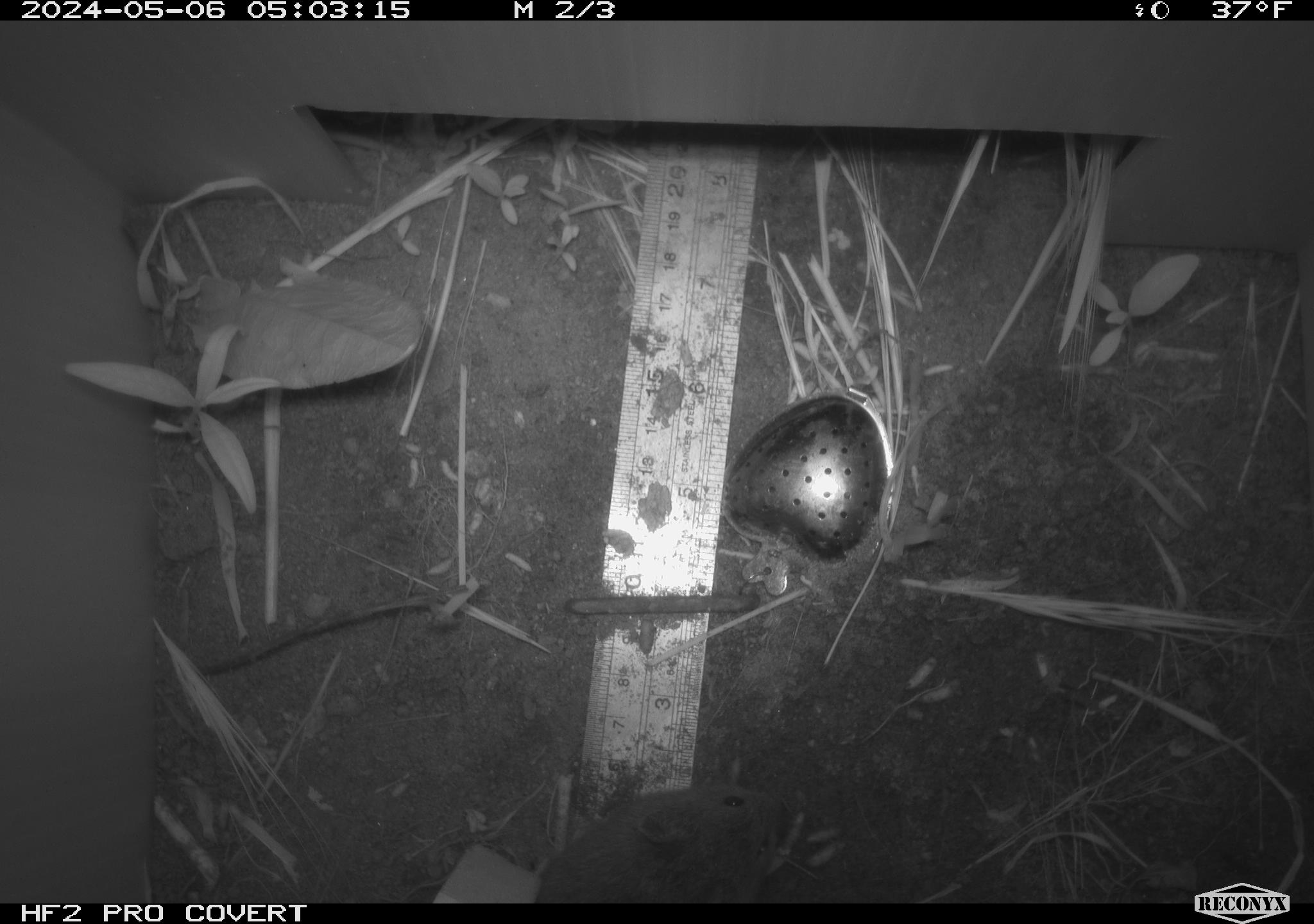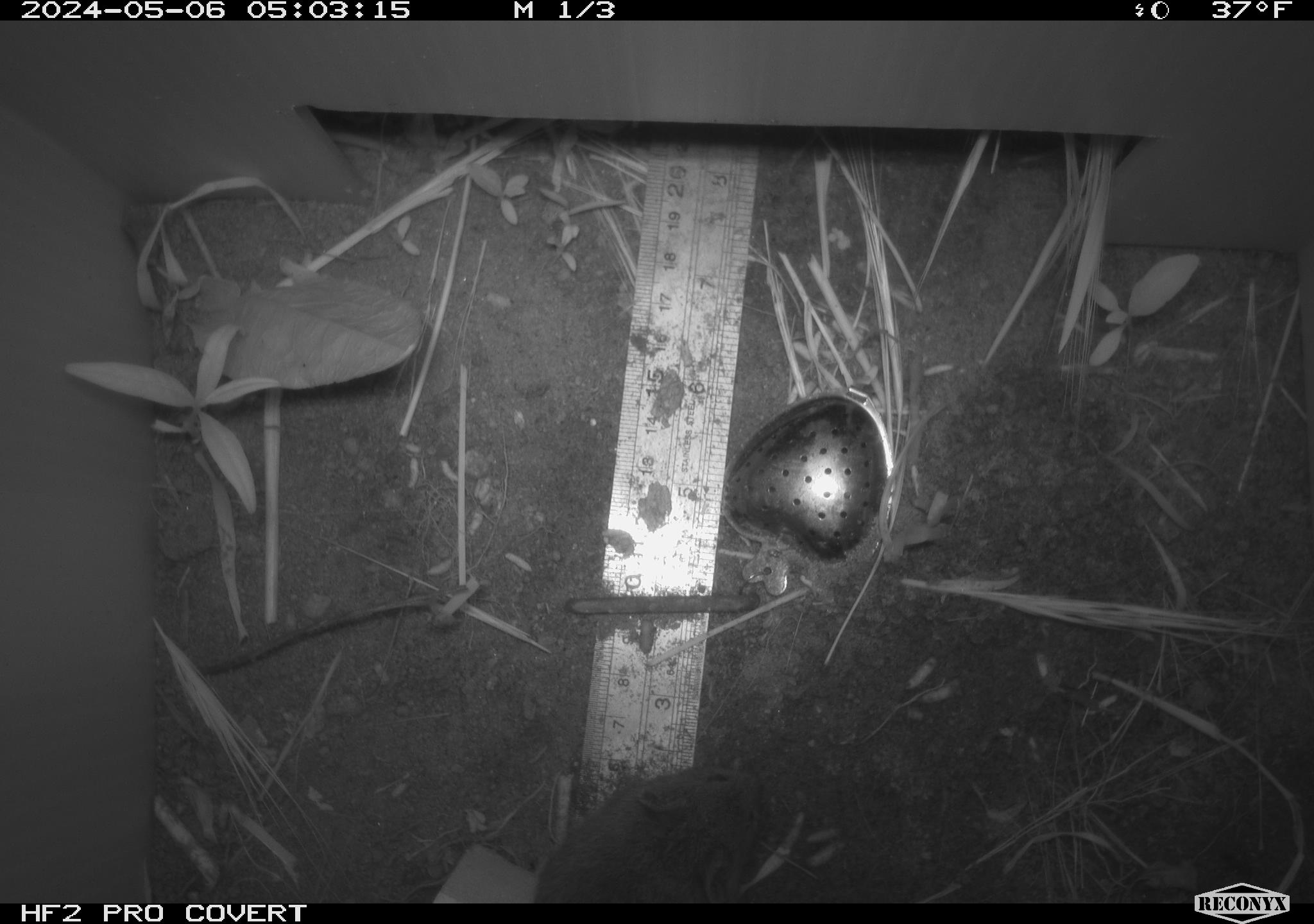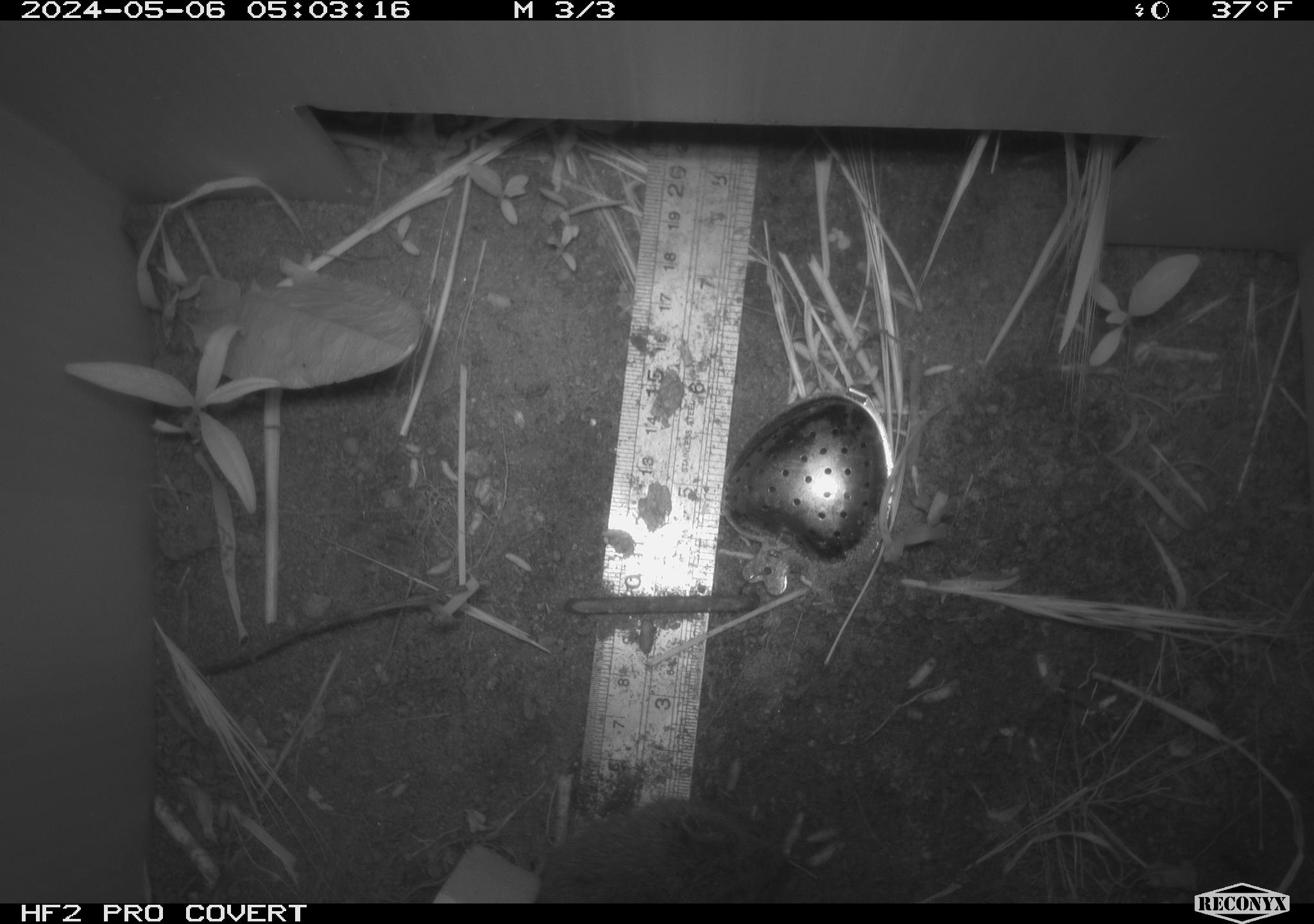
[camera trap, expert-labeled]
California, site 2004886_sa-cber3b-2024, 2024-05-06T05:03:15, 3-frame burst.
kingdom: Animalia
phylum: Chordata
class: Mammalia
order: Rodentia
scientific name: Rodentia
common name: mouse species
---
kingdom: Animalia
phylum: Chordata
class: Mammalia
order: Rodentia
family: Cricetidae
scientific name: Arvicolinae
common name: voles, lemmings, and muskrats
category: arvicolinae subfamily